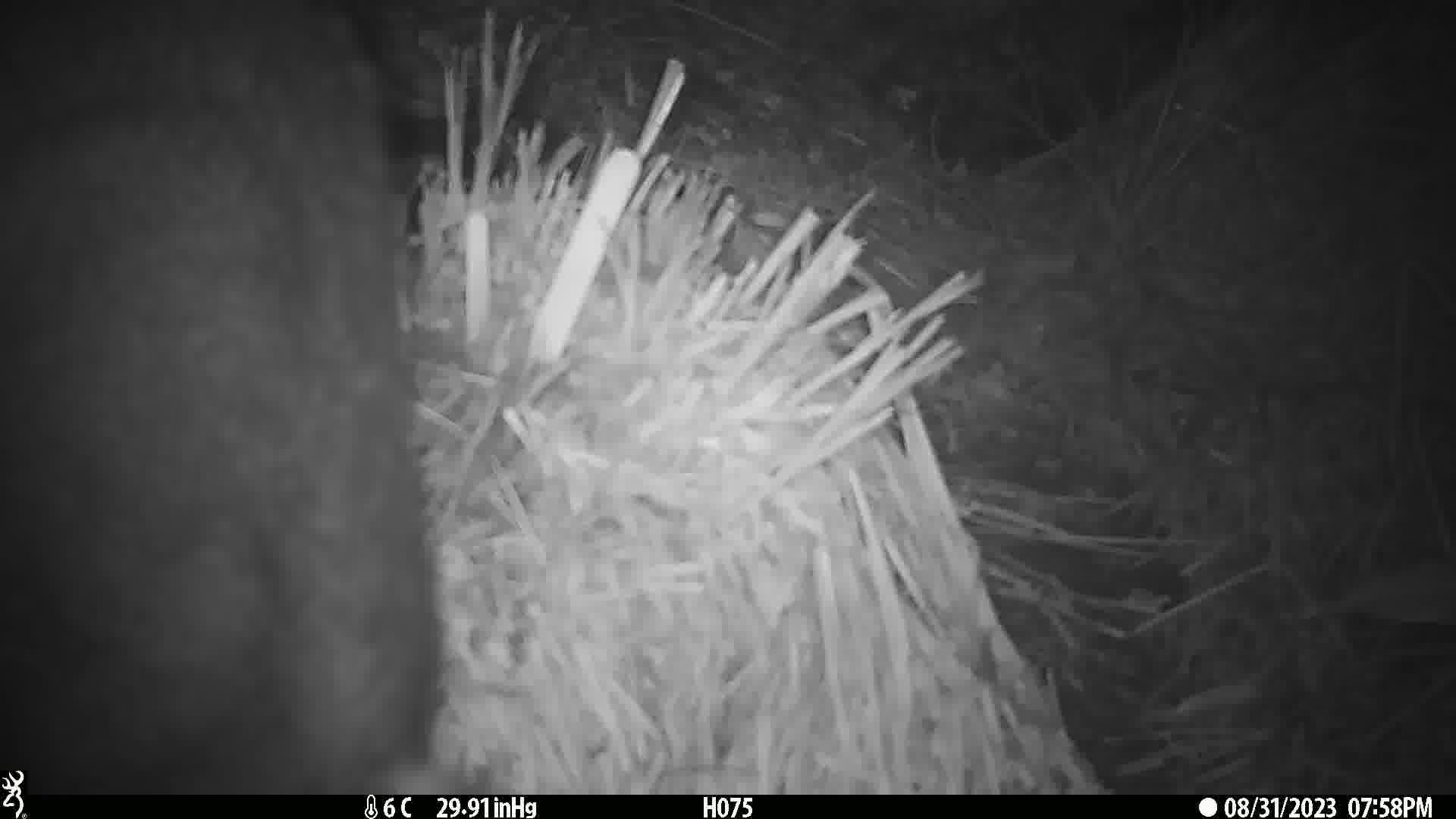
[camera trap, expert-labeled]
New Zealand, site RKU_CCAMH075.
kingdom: Animalia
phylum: Chordata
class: Mammalia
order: Diprotodontia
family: Phalangeridae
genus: Trichosurus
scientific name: Trichosurus vulpecula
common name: common brushtail possum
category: possum